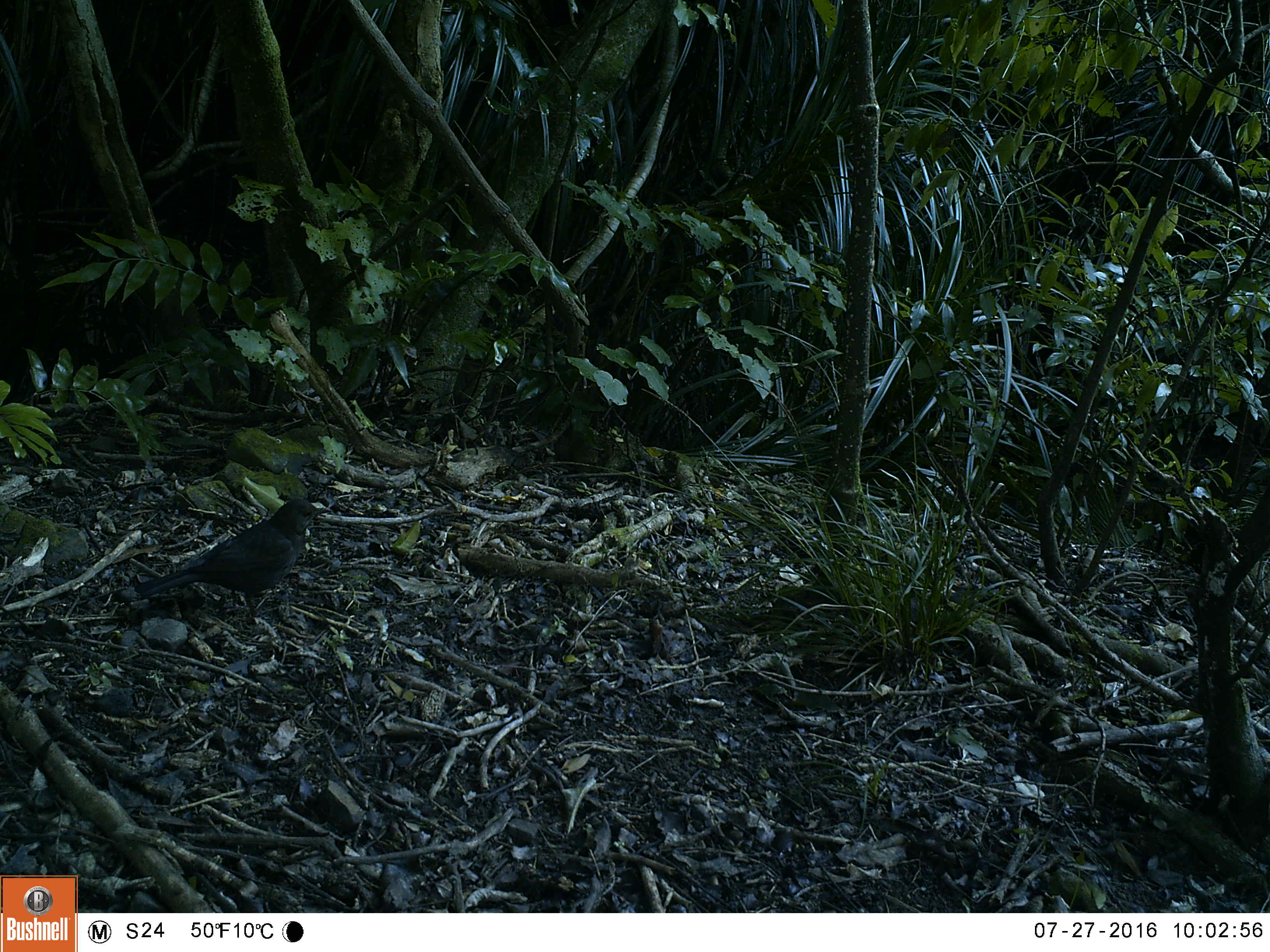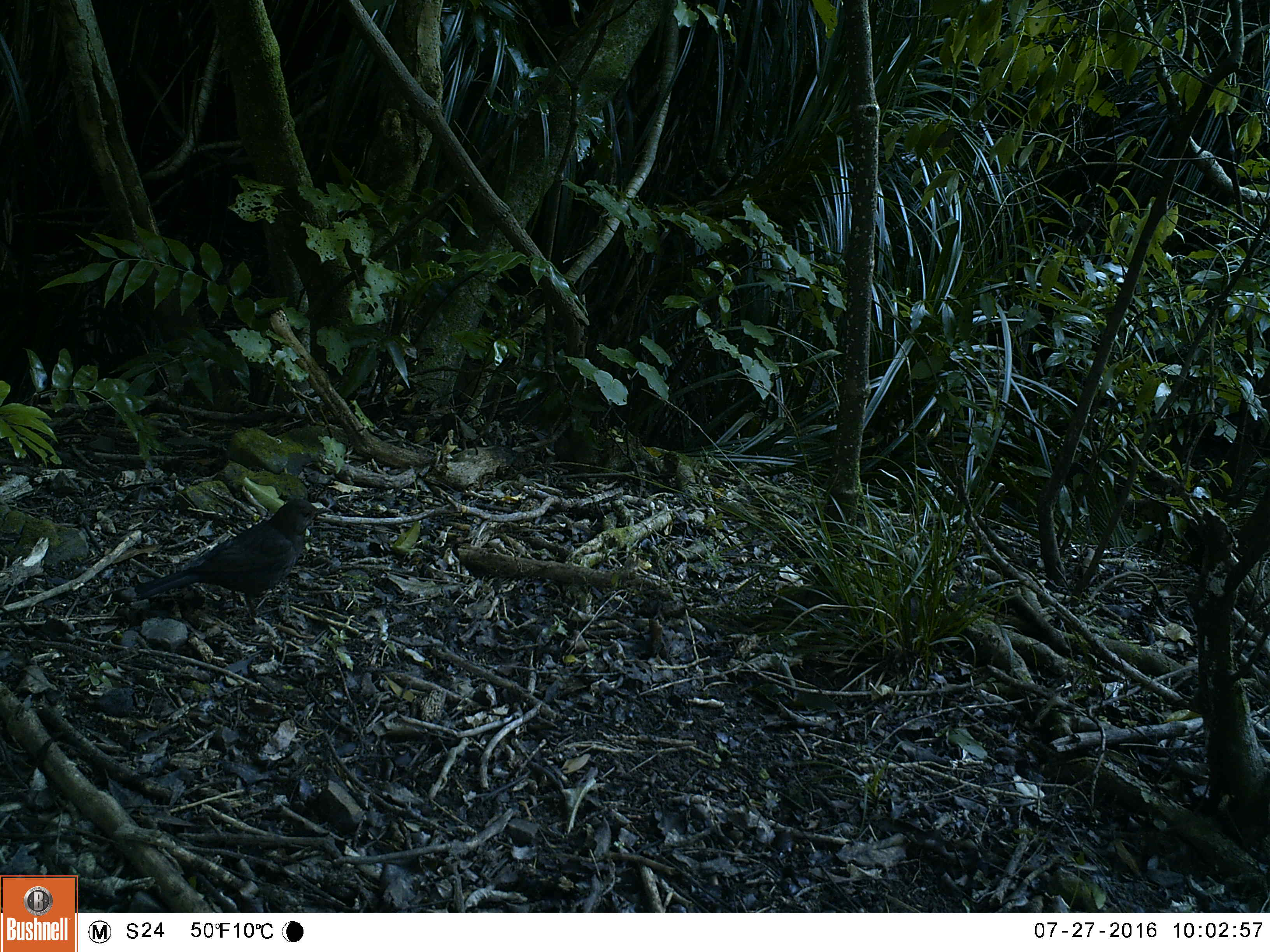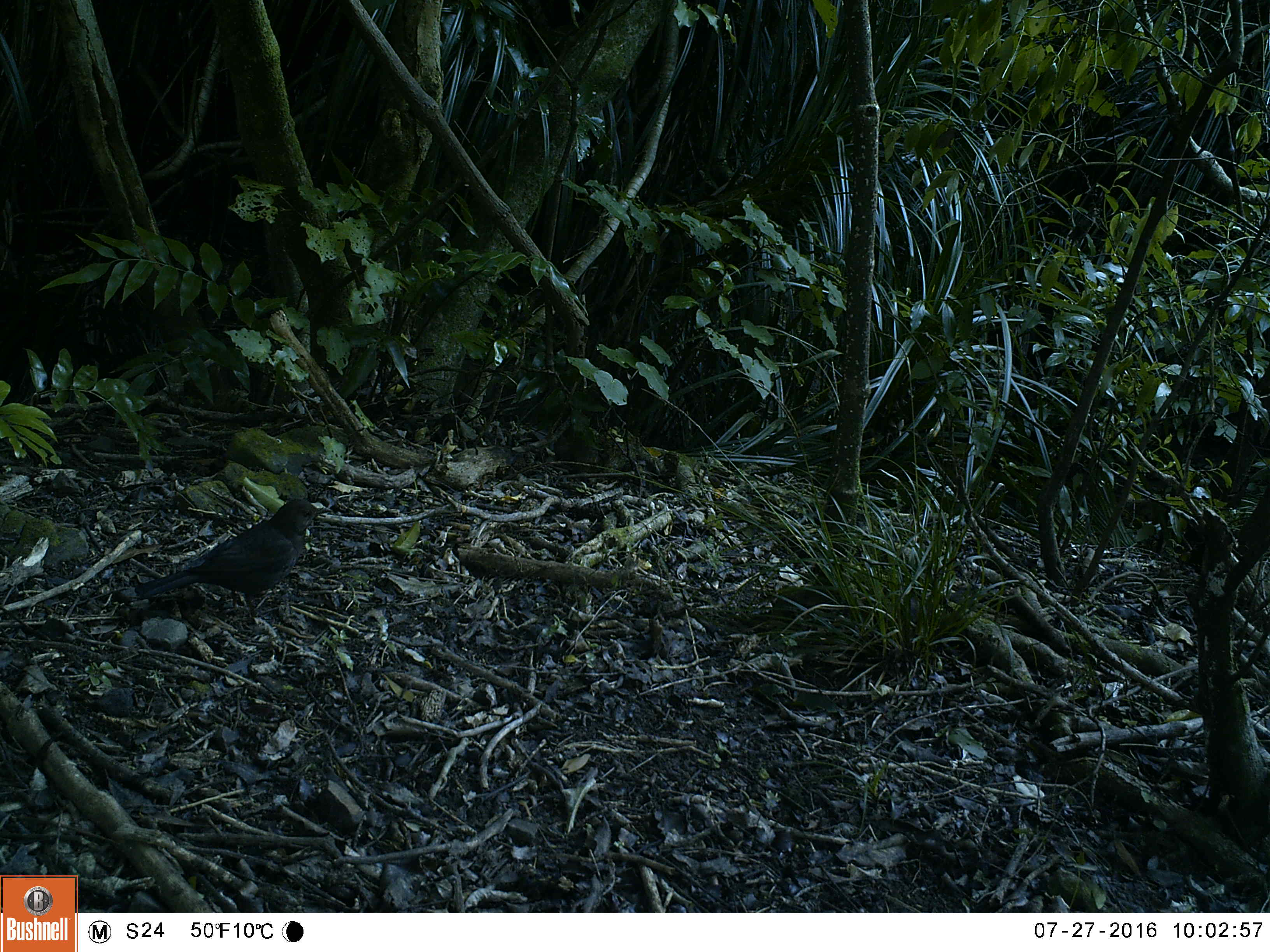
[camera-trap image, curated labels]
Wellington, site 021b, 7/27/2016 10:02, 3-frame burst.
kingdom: Animalia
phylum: Chordata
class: Aves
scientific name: Aves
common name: bird